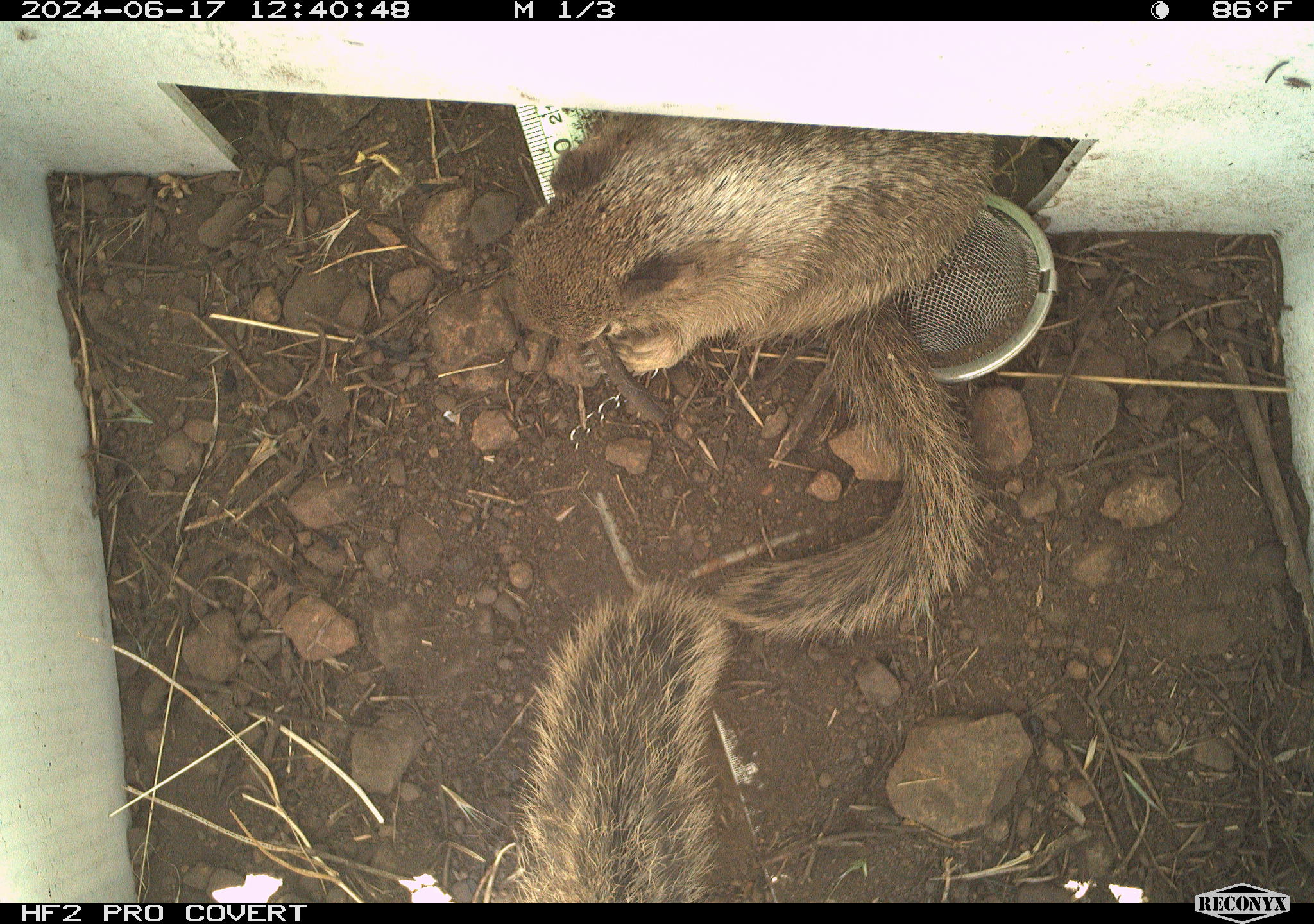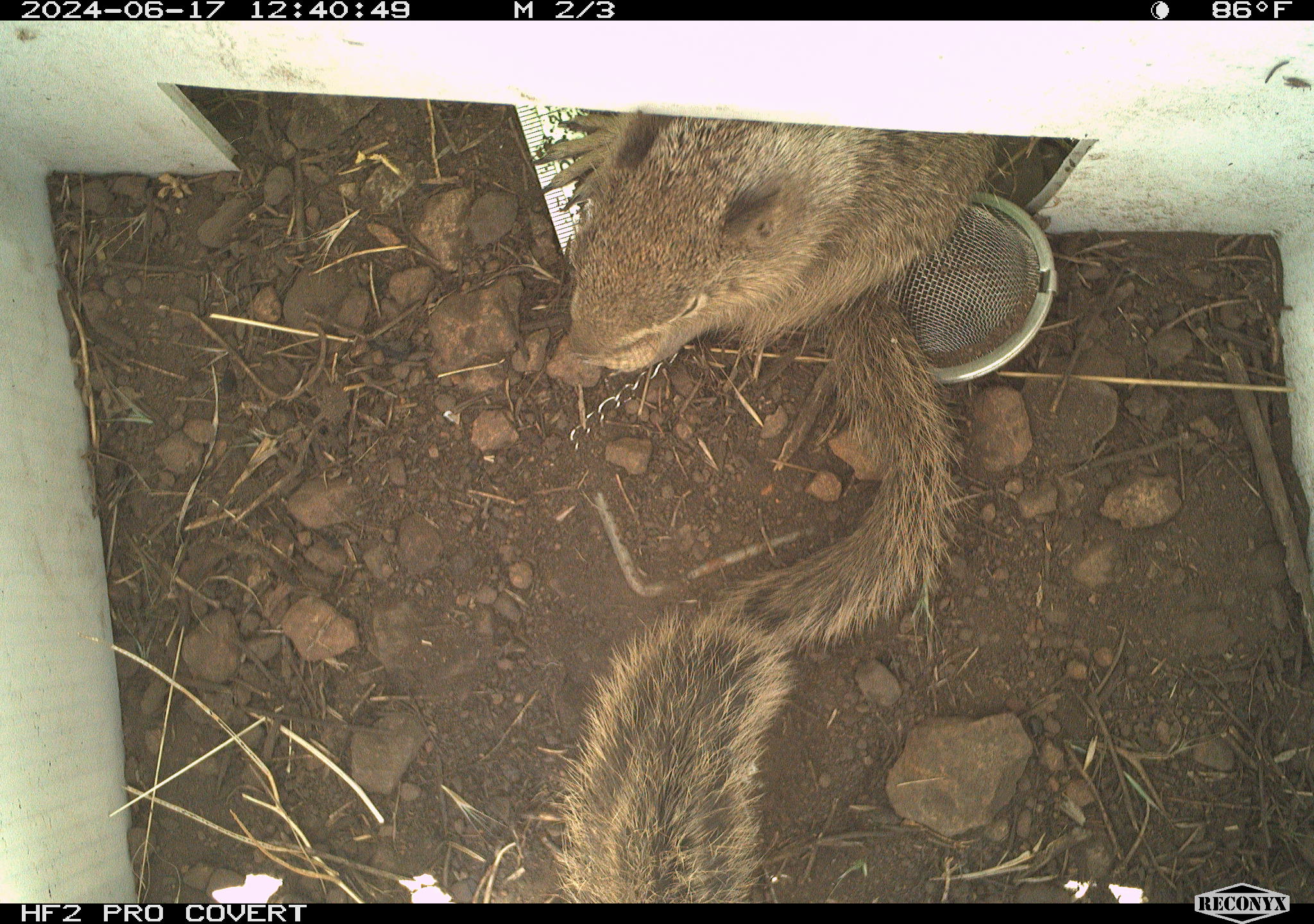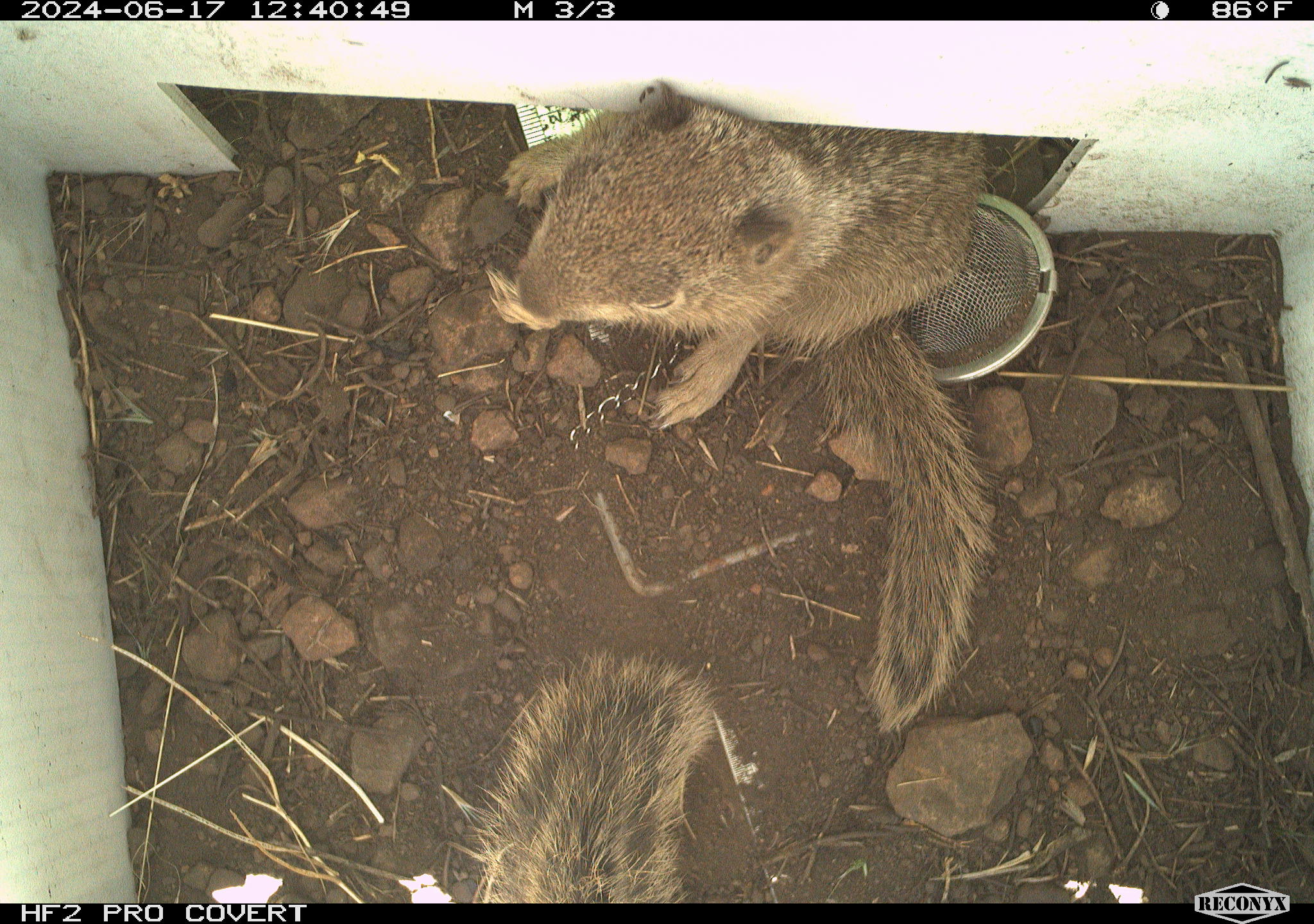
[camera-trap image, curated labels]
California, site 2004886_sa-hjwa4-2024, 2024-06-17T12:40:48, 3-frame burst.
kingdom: Animalia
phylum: Chordata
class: Mammalia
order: Rodentia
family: Sciuridae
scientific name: Sciuridae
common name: squirrels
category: sciuridae family